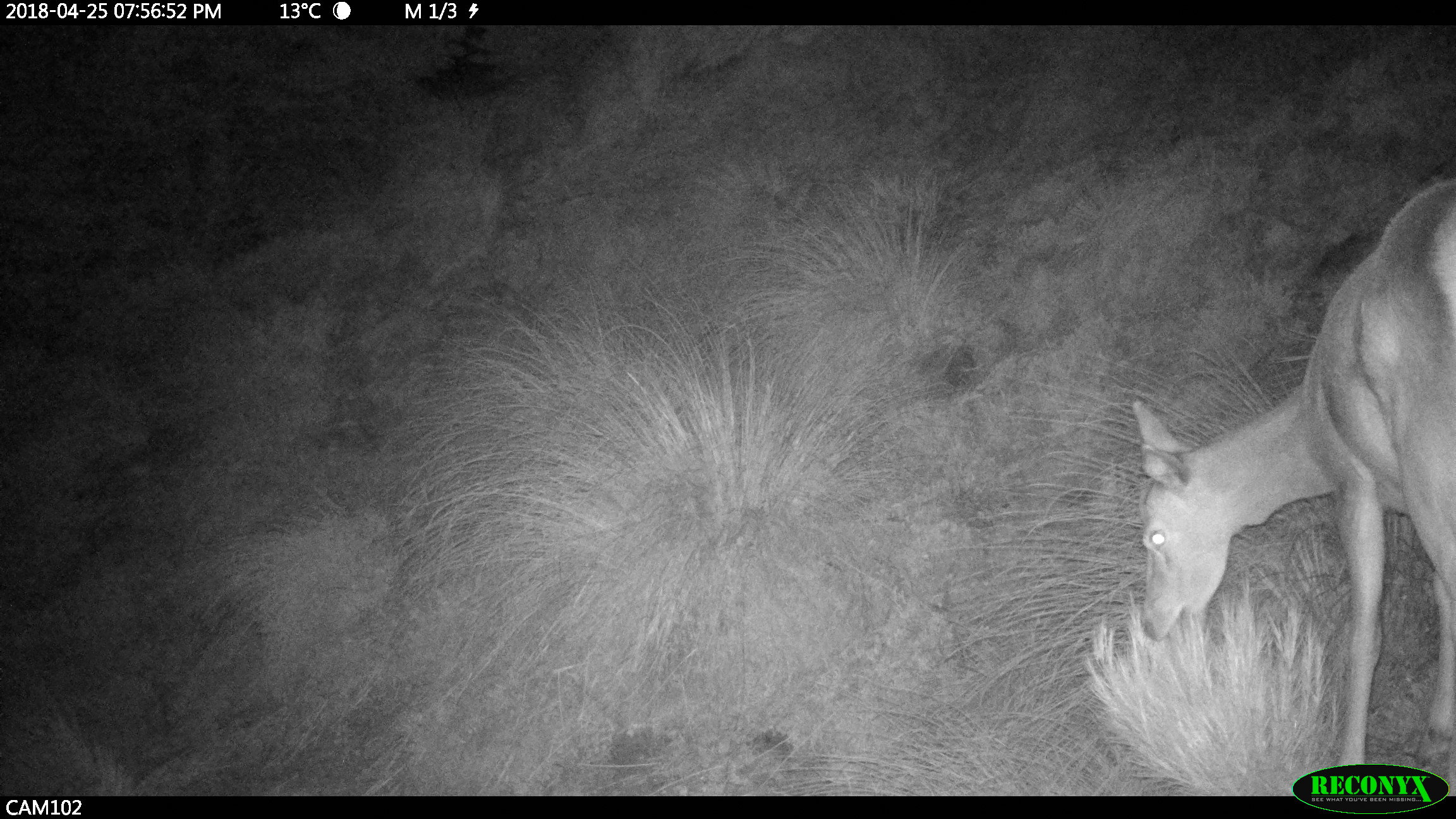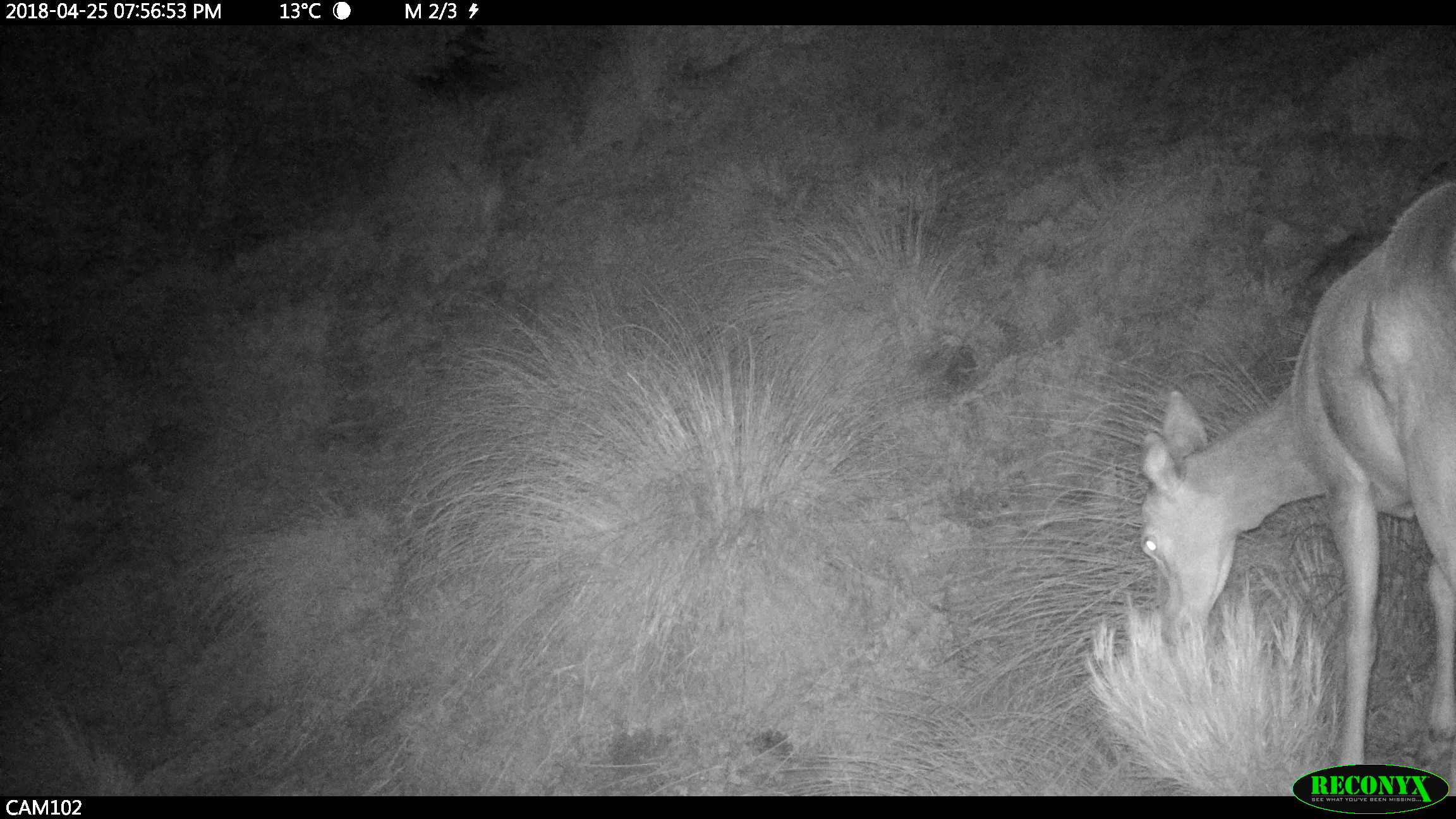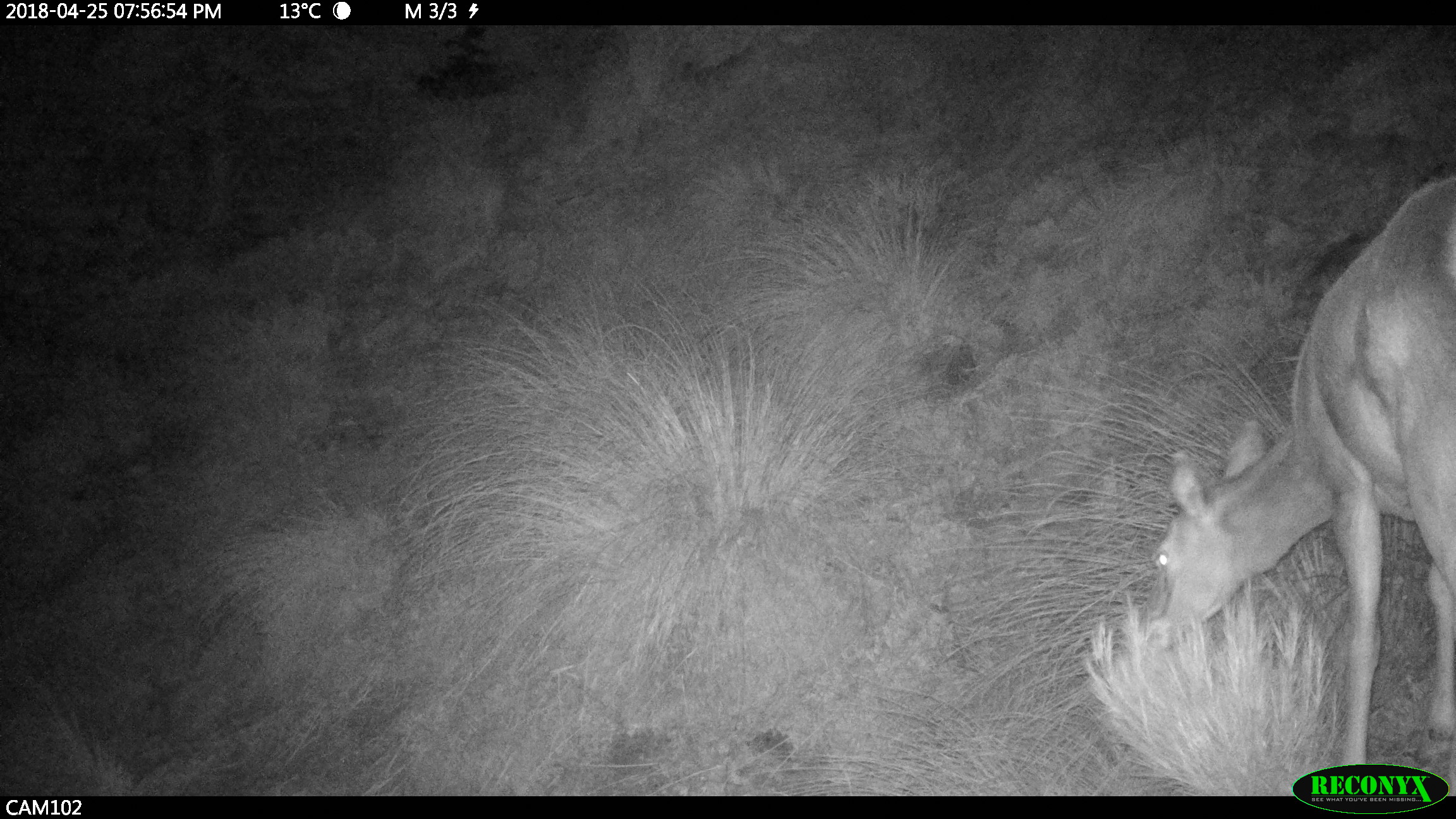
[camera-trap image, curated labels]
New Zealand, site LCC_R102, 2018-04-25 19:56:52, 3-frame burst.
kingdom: Animalia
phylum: Chordata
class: Mammalia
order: Artiodactyla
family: Cervidae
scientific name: Cervidae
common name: deer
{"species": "deer (Cervidae)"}